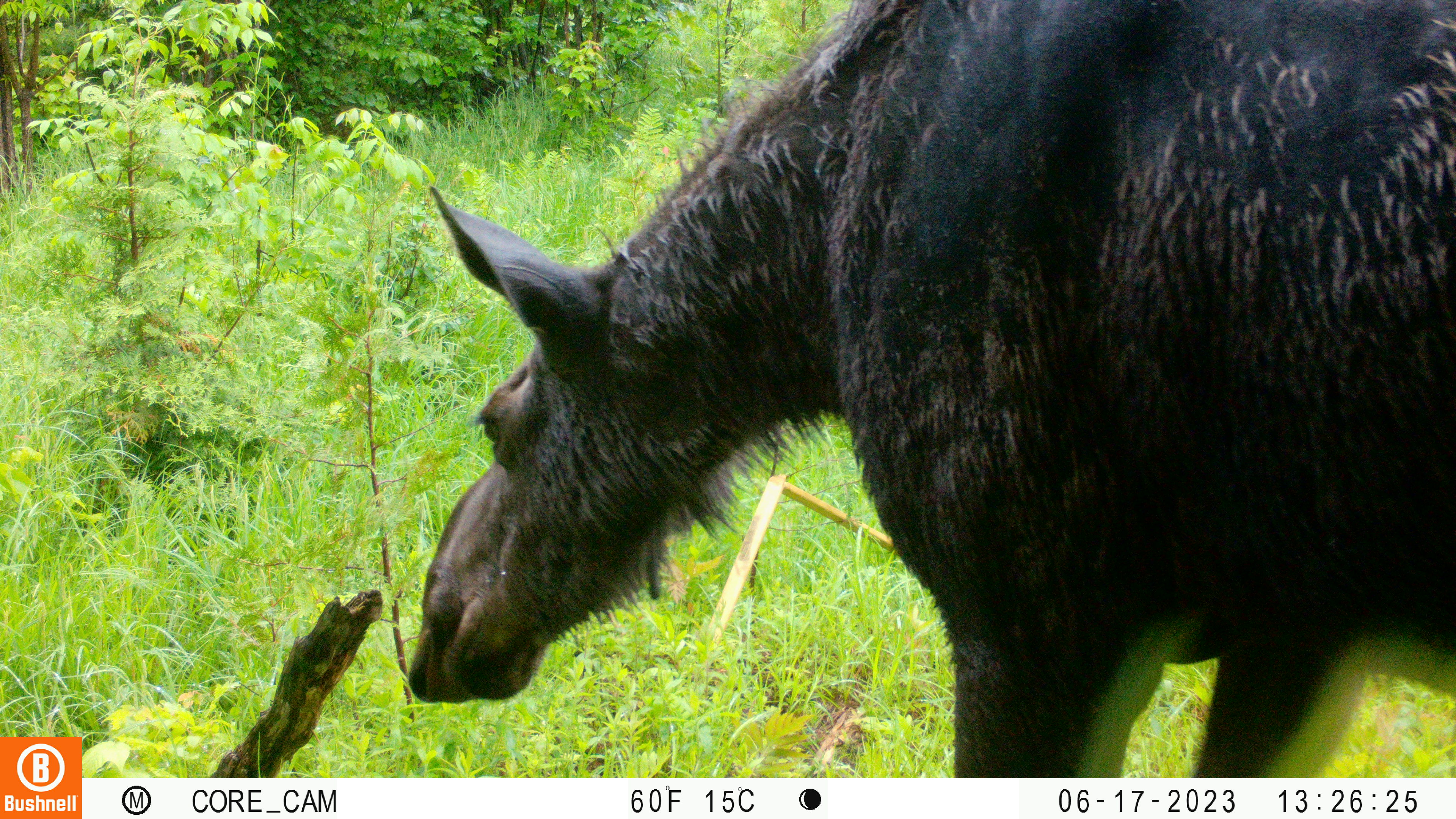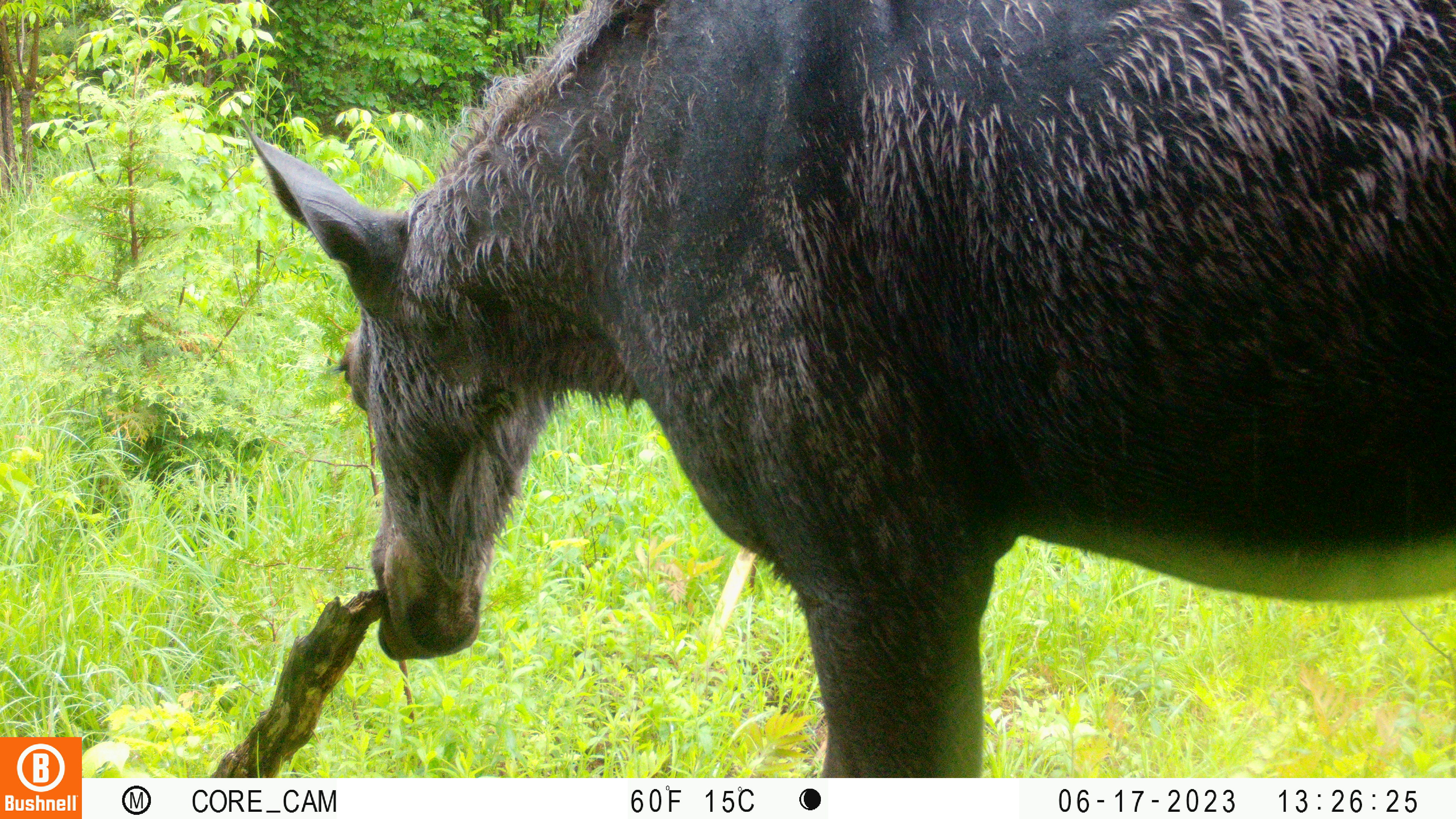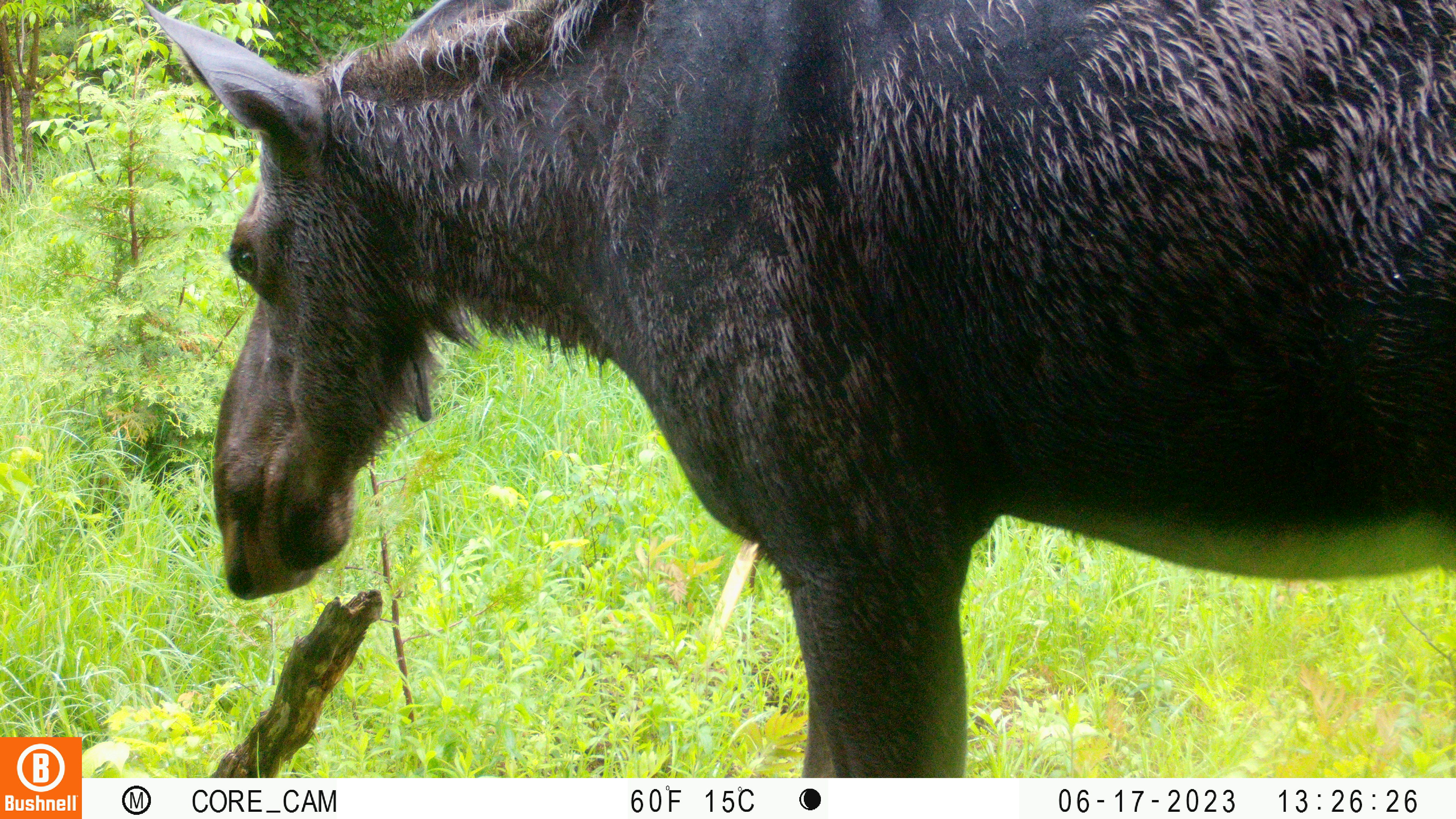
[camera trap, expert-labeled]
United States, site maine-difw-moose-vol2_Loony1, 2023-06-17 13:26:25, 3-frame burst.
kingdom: Animalia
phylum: Chordata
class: Mammalia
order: Artiodactyla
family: Cervidae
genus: Alces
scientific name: Alces alces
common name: moose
Moose (Alces alces).